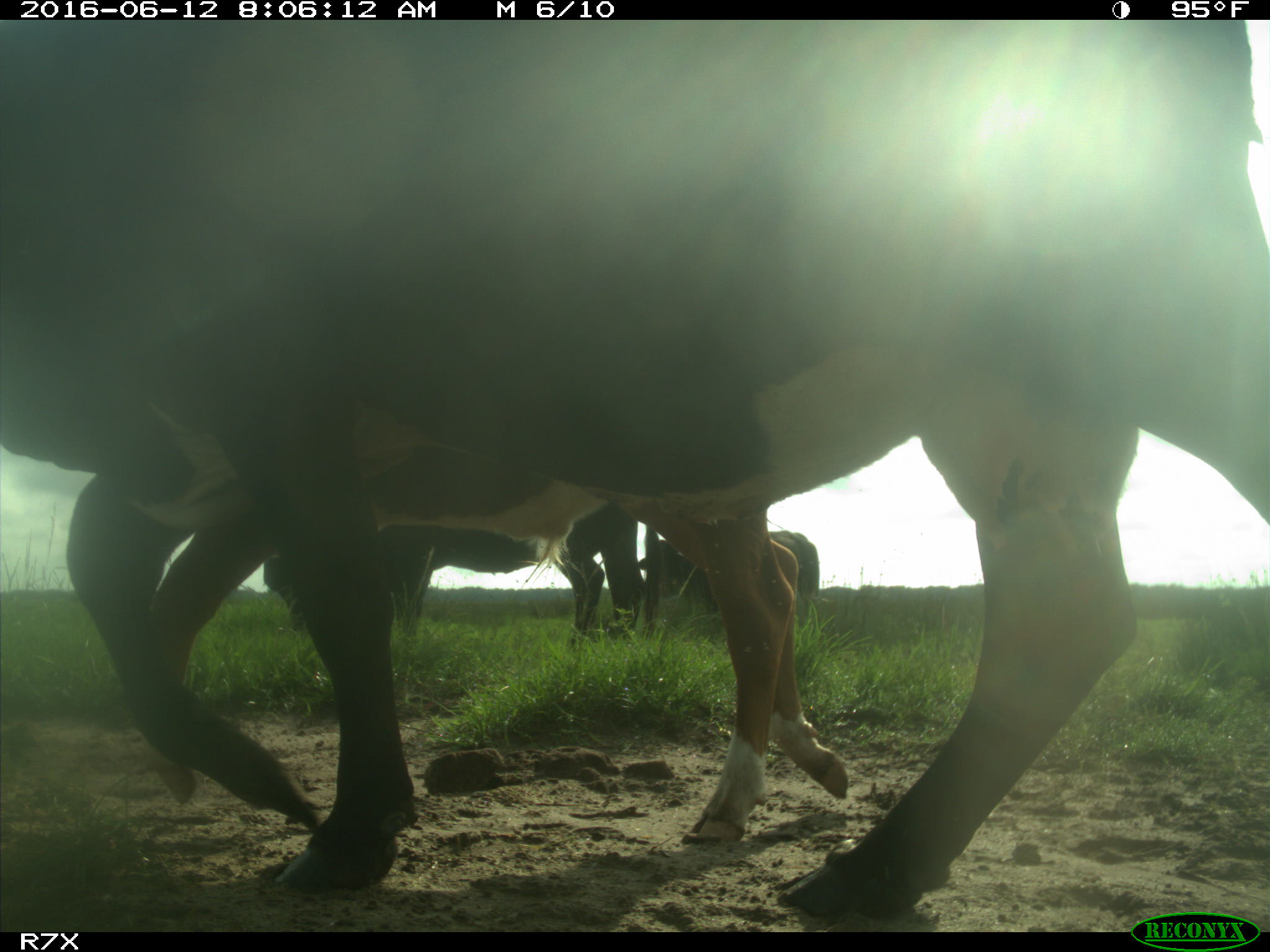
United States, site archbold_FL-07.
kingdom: Animalia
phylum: Chordata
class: Mammalia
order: Artiodactyla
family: Bovidae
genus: Bos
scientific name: Bos taurus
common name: domestic cow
Bos taurus (domestic cow).